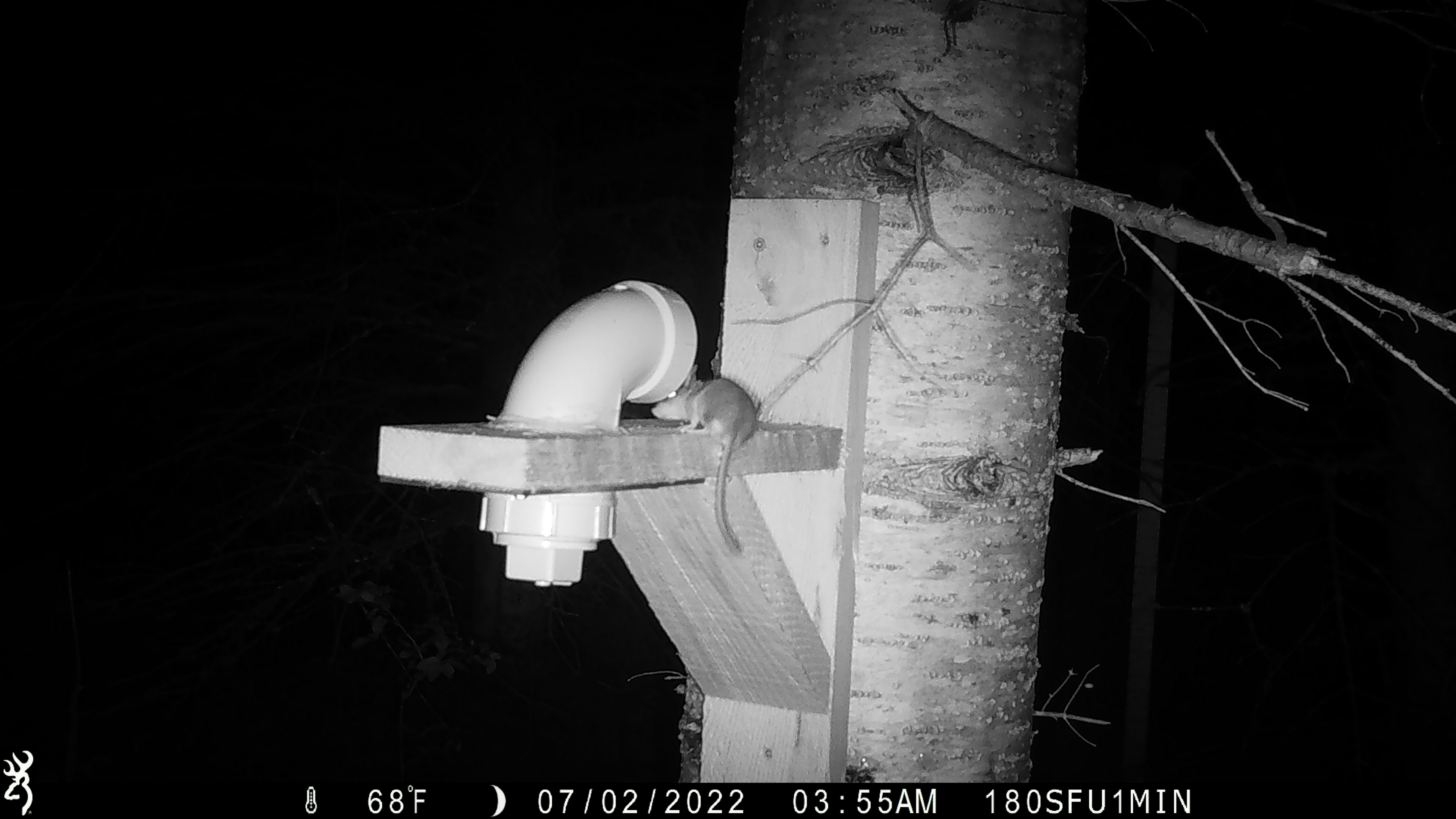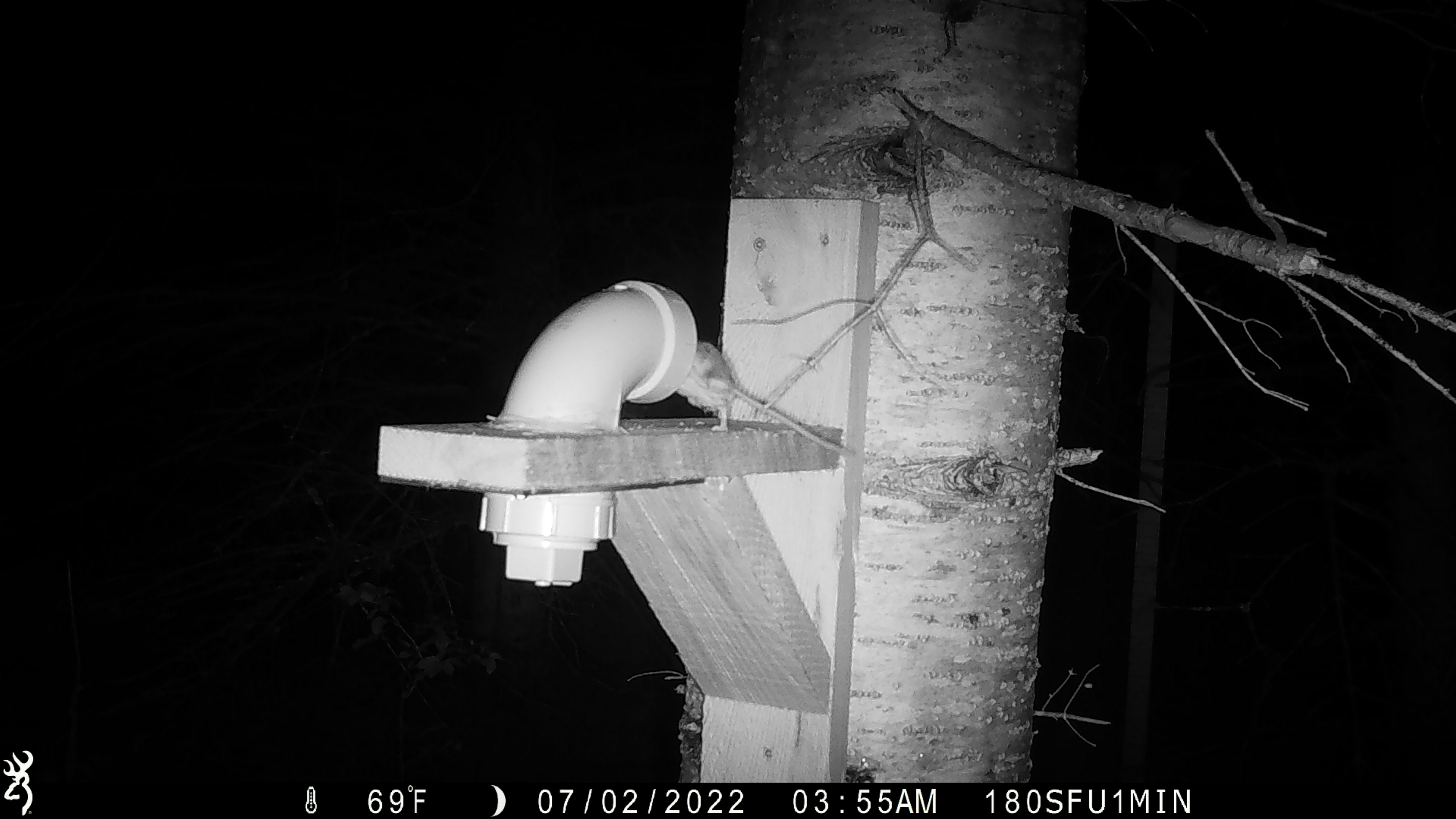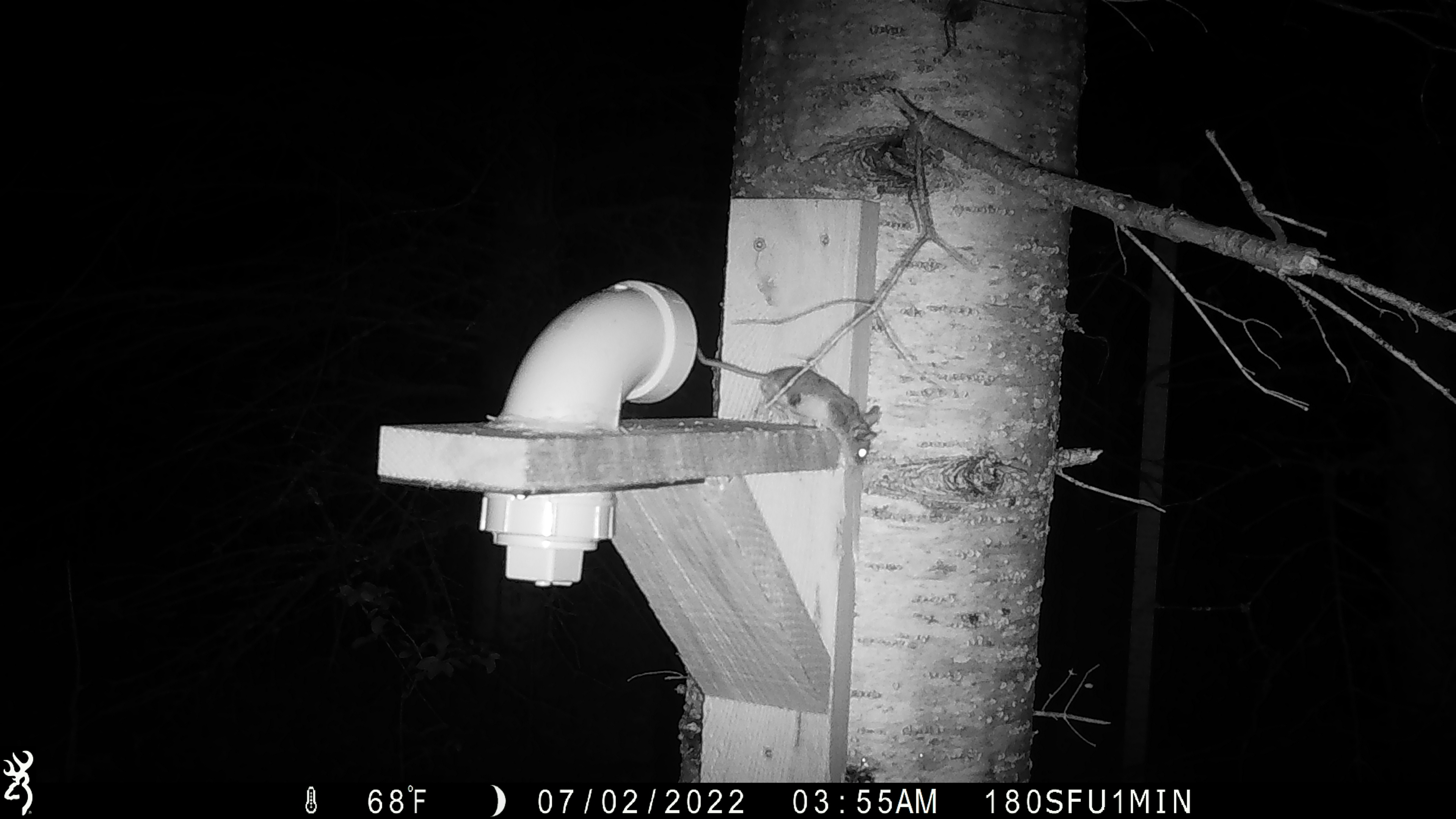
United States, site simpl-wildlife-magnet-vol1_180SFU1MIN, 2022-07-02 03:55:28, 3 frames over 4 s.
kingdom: Animalia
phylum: Chordata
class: Mammalia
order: Rodentia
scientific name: Rodentia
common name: mouse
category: mouse sp.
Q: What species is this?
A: Mouse sp. (mouse) (Rodentia).